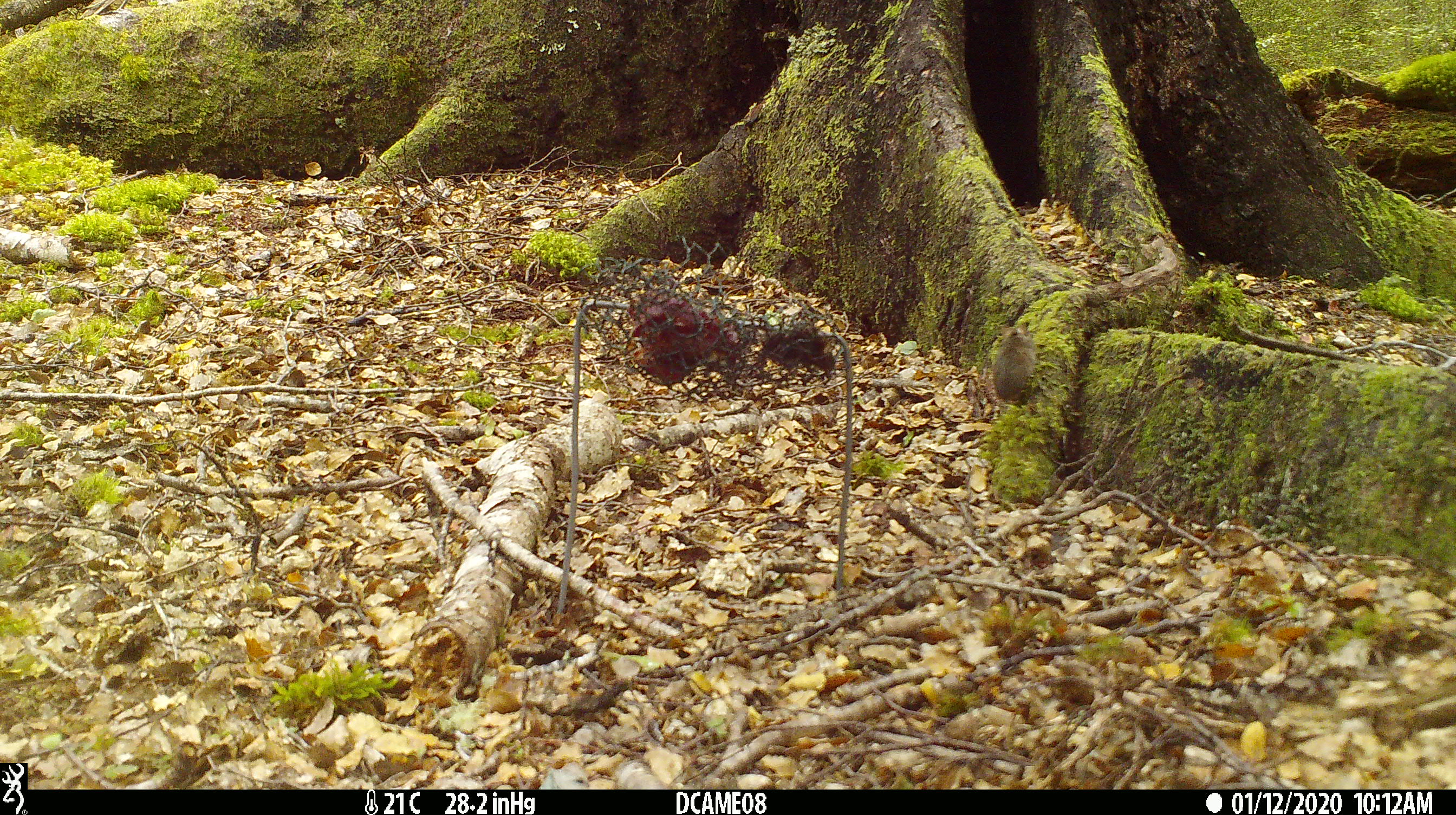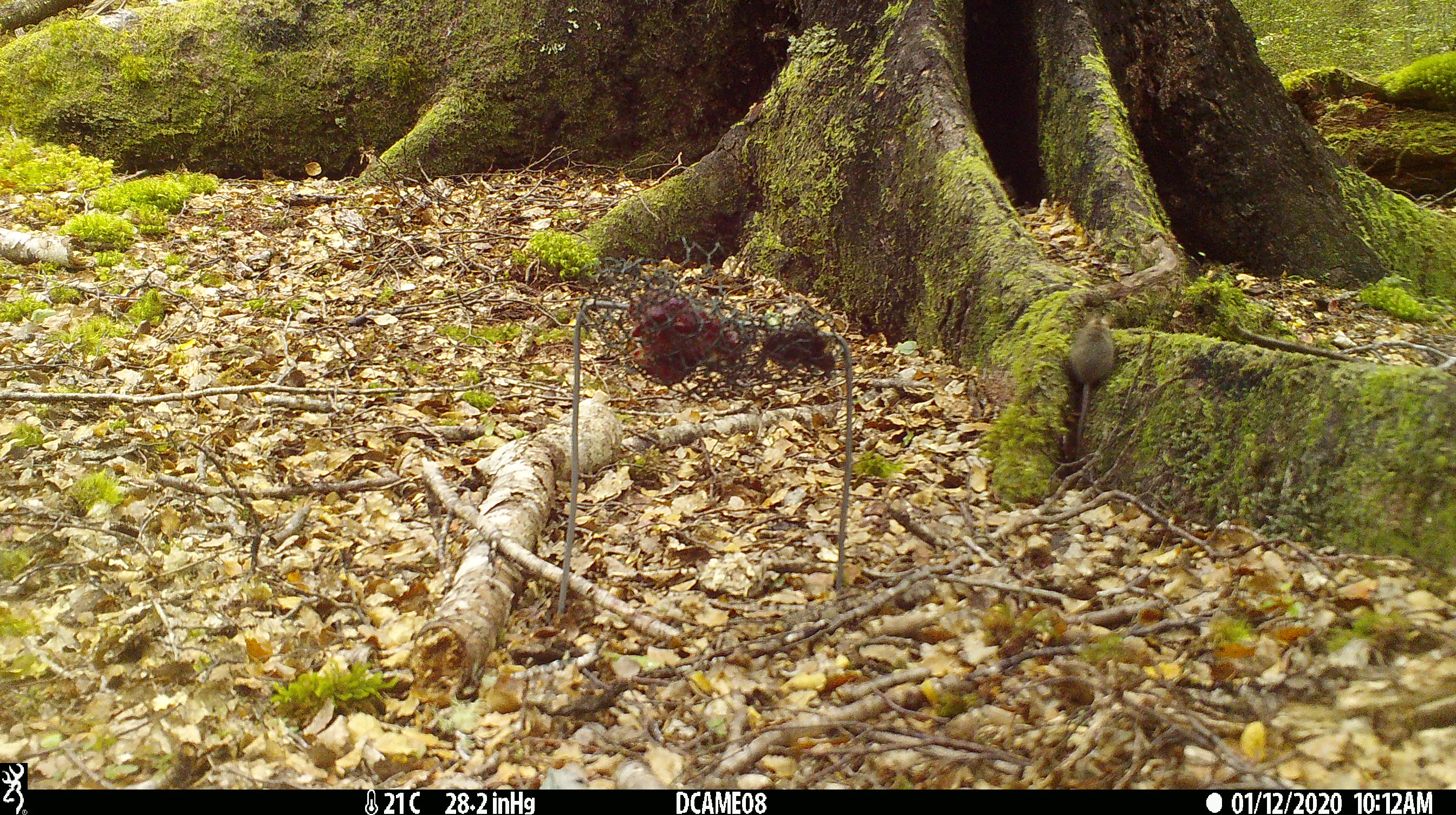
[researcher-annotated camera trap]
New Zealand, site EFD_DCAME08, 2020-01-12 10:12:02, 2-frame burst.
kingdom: Animalia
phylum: Chordata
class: Mammalia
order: Rodentia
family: Muridae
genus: Mus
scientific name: Mus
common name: mouse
Mouse (Mus).